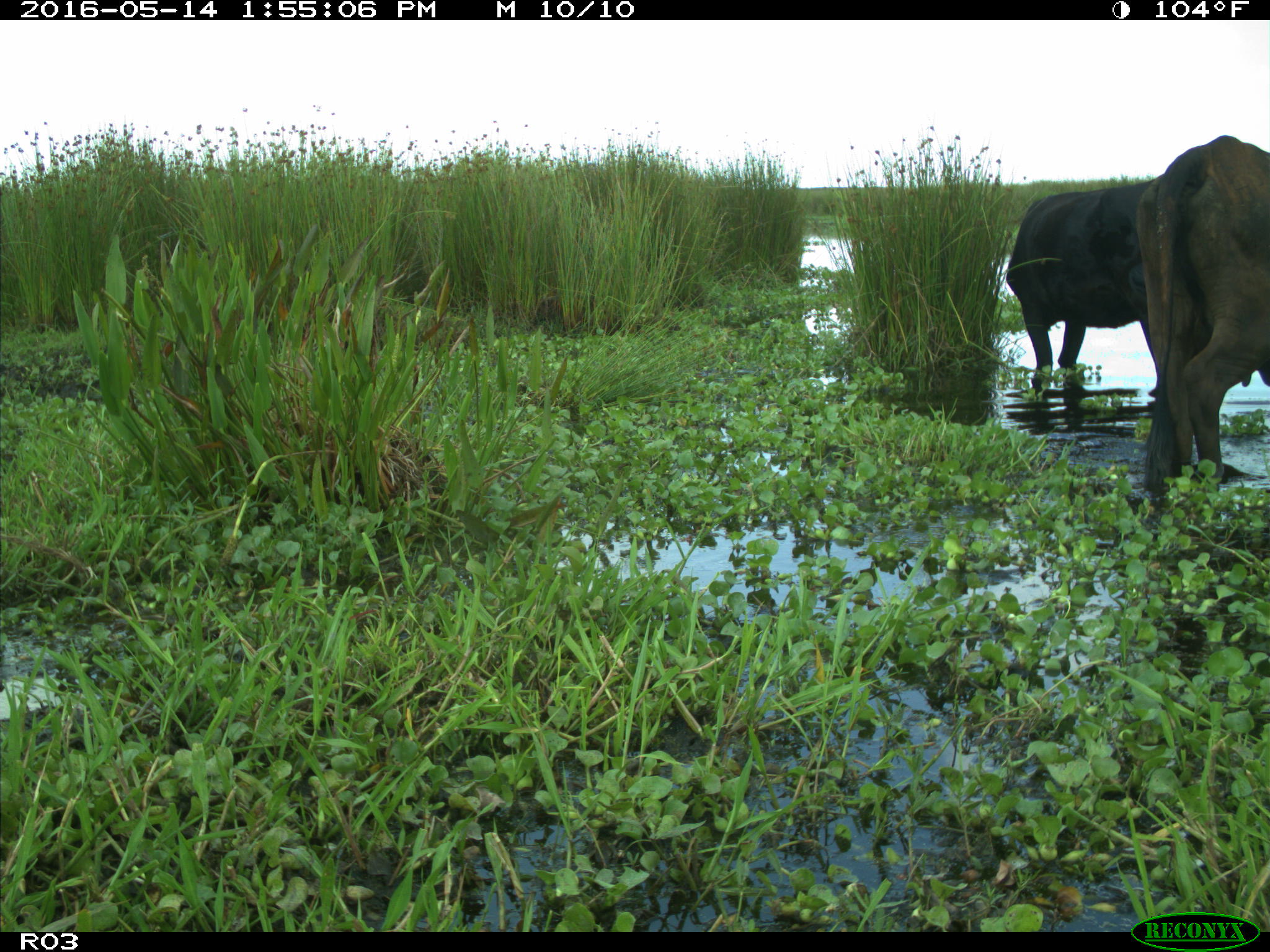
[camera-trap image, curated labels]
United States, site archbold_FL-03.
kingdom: Animalia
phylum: Chordata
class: Mammalia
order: Artiodactyla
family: Bovidae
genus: Bos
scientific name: Bos taurus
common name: domestic cow